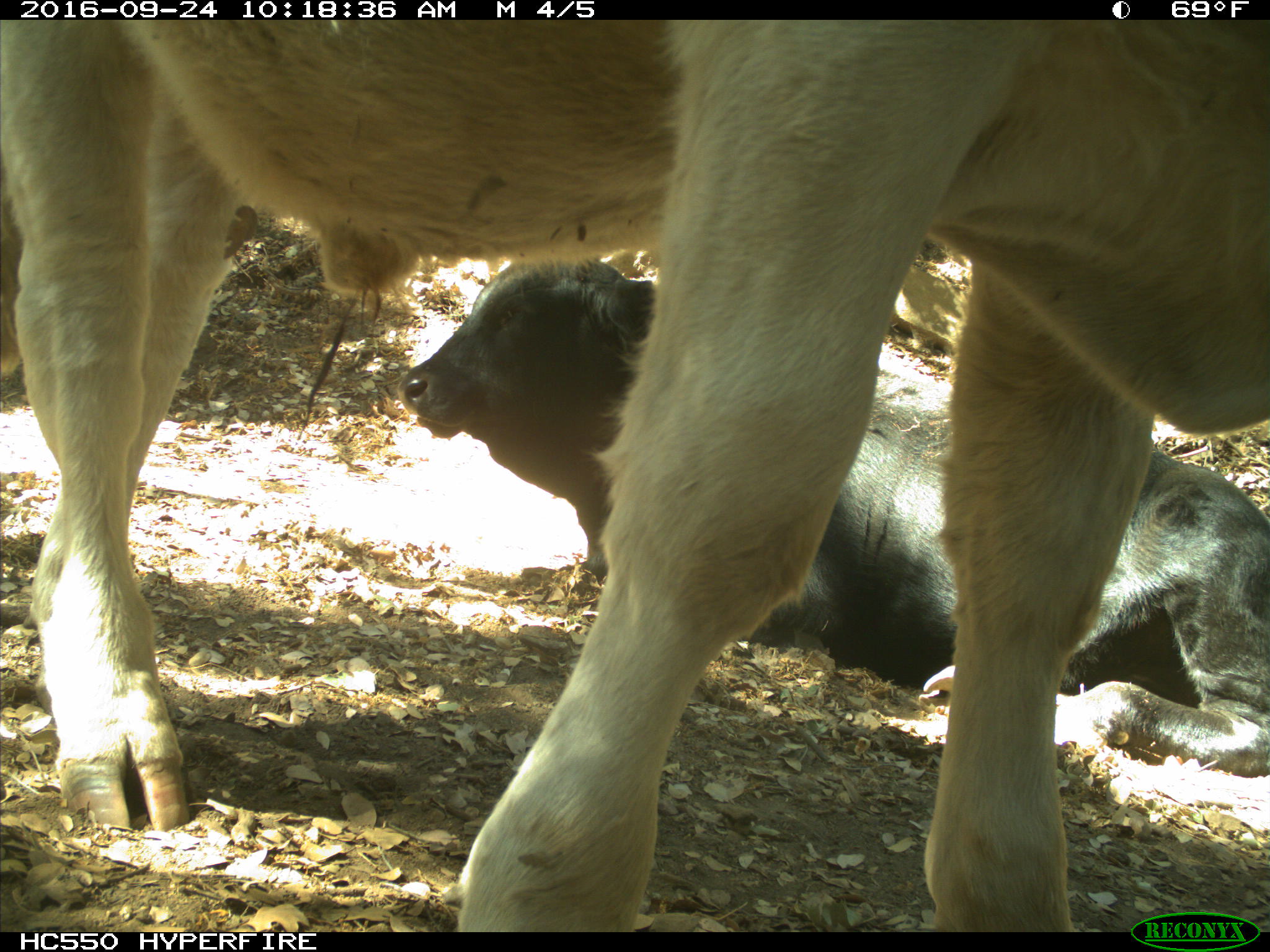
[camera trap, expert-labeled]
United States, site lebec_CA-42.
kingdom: Animalia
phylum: Chordata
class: Mammalia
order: Artiodactyla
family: Bovidae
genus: Bos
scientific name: Bos taurus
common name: domestic cow